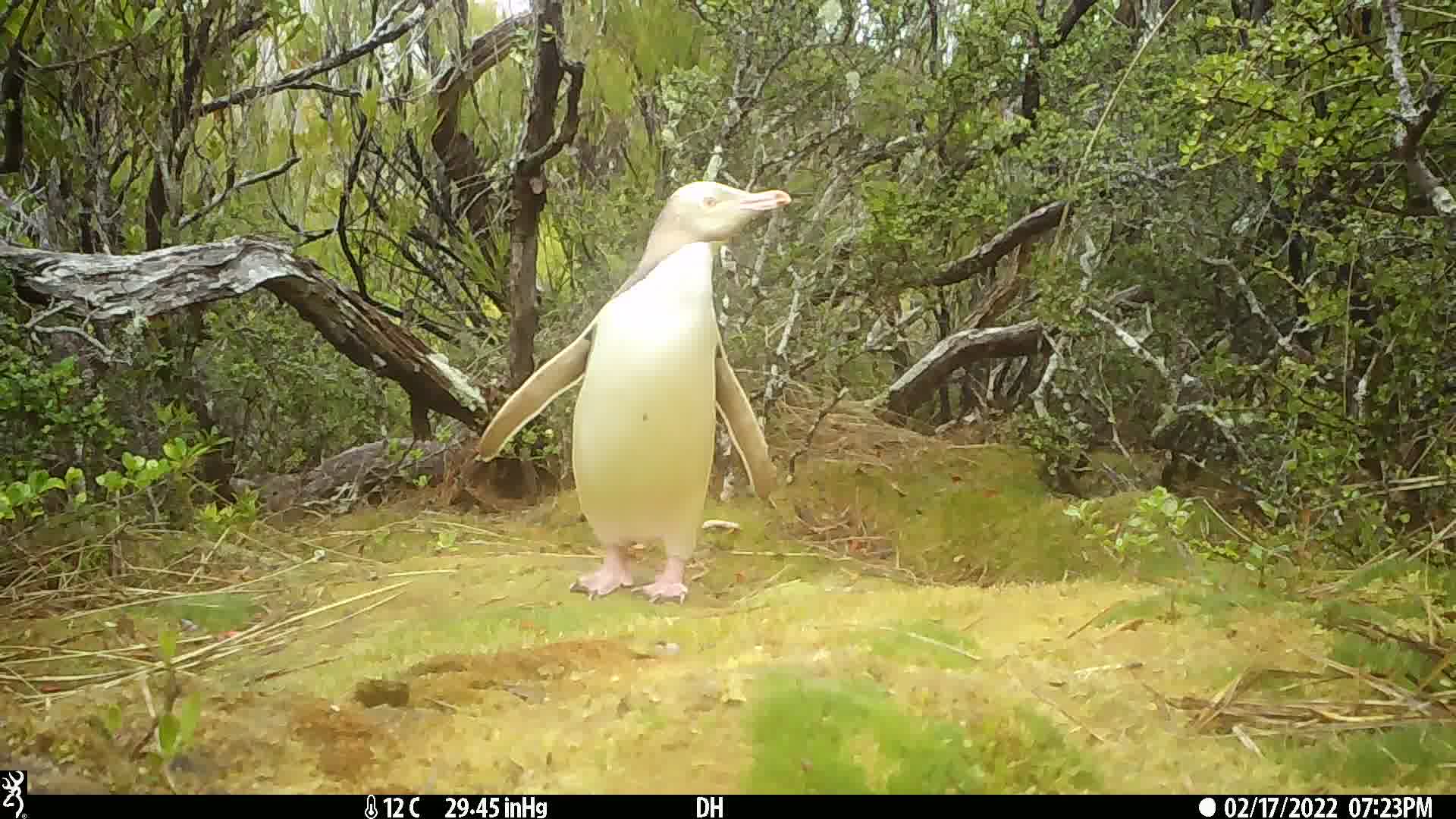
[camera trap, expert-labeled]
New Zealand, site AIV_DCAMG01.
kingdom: Animalia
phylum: Chordata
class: Aves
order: Sphenisciformes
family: Spheniscidae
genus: Megadyptes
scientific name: Megadyptes antipodes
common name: yellow-eyed penguin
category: yellow eyed penguin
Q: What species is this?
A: Yellow eyed penguin (yellow-eyed penguin) (Megadyptes antipodes).